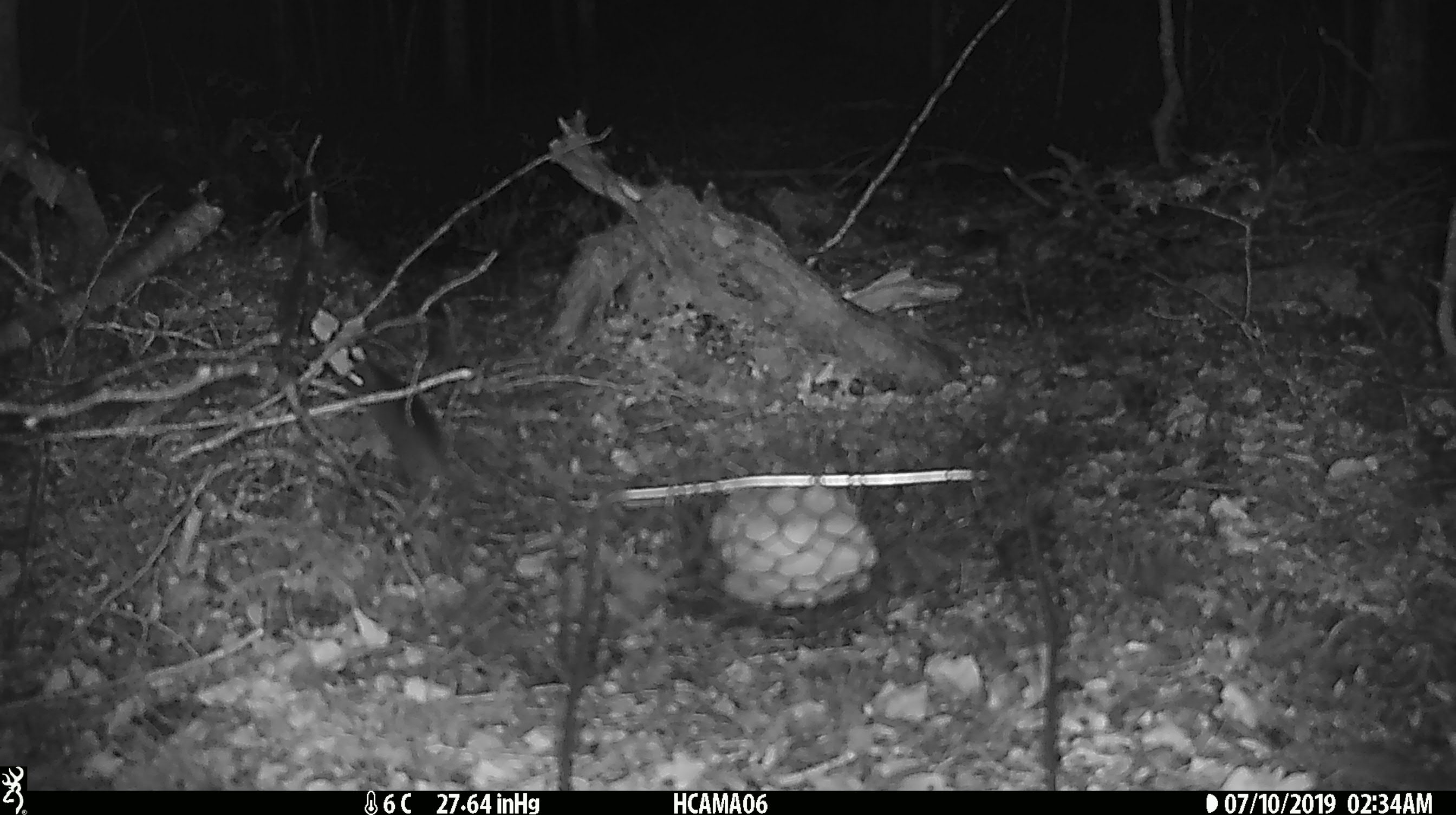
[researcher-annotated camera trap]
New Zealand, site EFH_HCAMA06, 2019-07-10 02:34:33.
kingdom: Animalia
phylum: Chordata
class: Mammalia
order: Rodentia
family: Muridae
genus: Mus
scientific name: Mus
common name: mouse